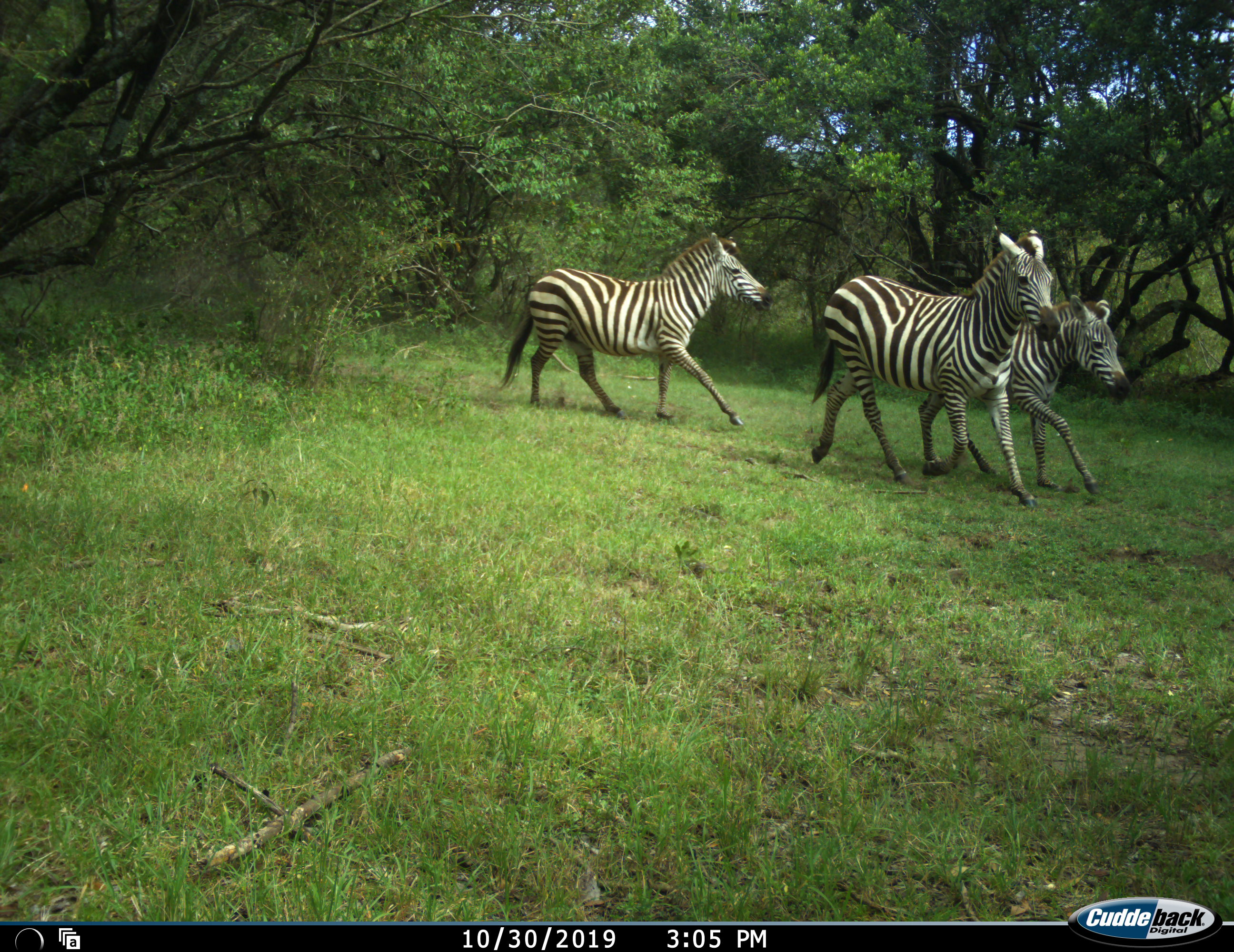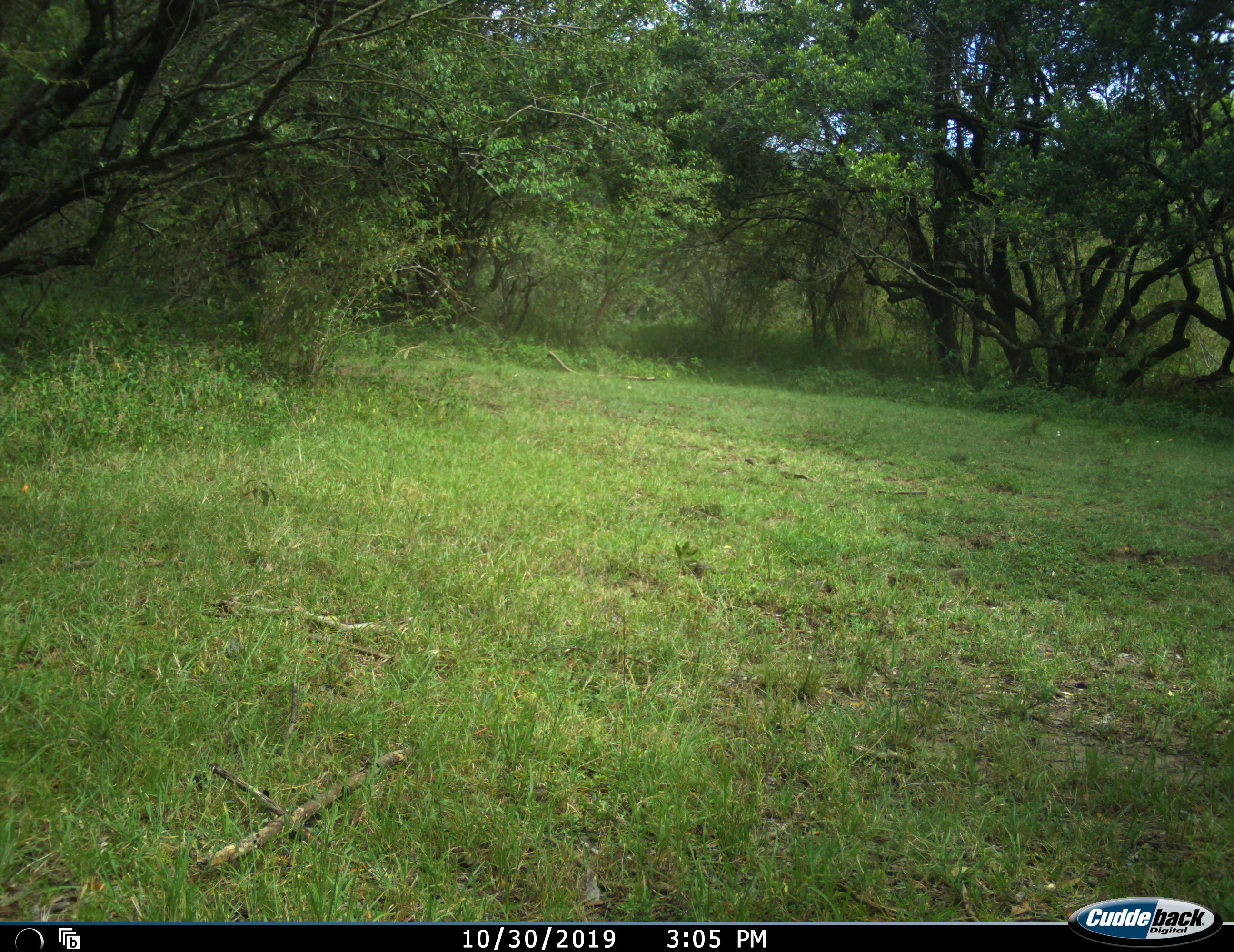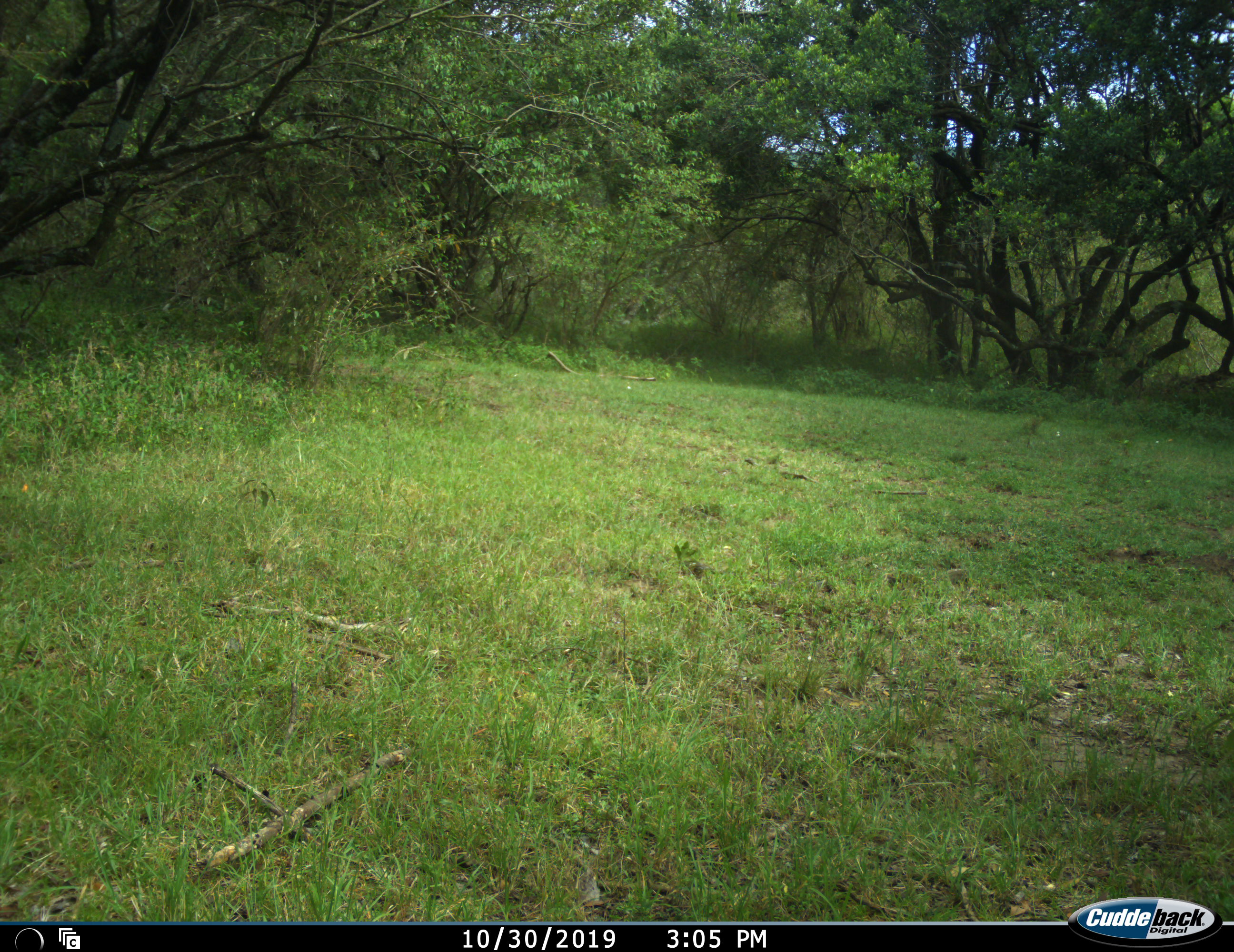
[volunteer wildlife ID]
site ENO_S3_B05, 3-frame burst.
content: unidentified animal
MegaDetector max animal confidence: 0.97